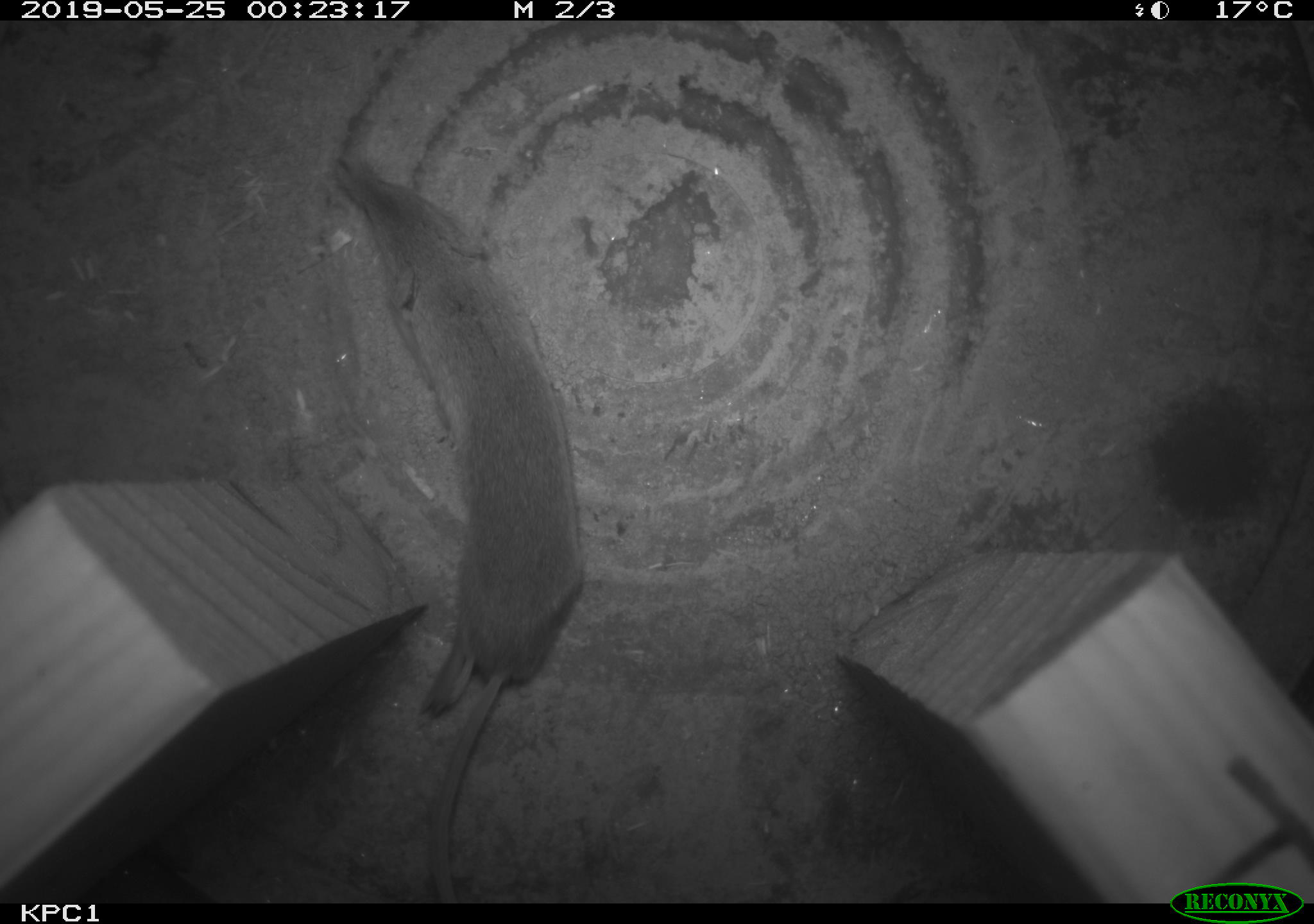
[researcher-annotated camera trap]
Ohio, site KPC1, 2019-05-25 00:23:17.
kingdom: Animalia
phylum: Chordata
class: Mammalia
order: Eulipotyphla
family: Soricidae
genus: Sorex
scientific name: Sorex cinereus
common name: masked shrew